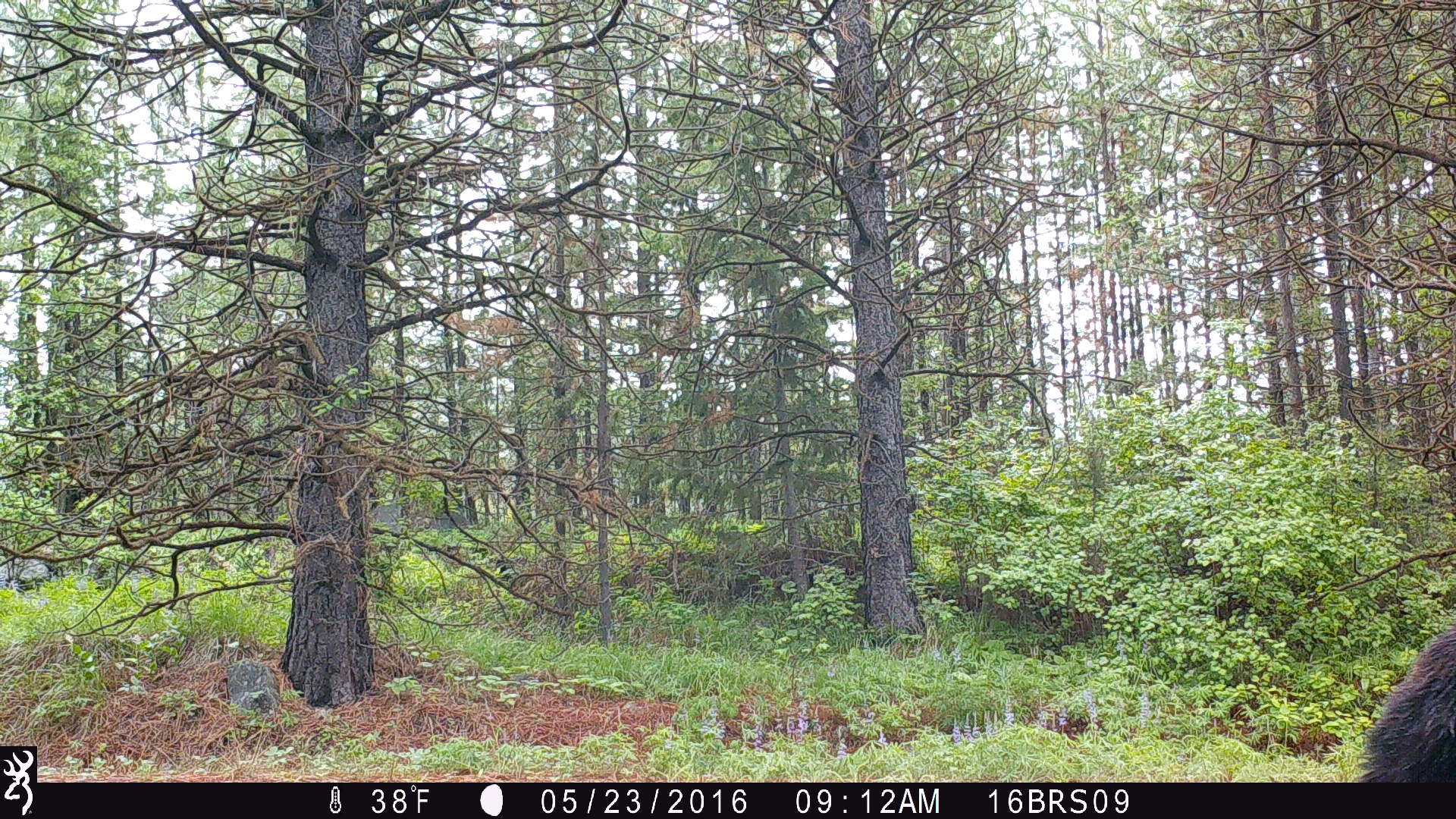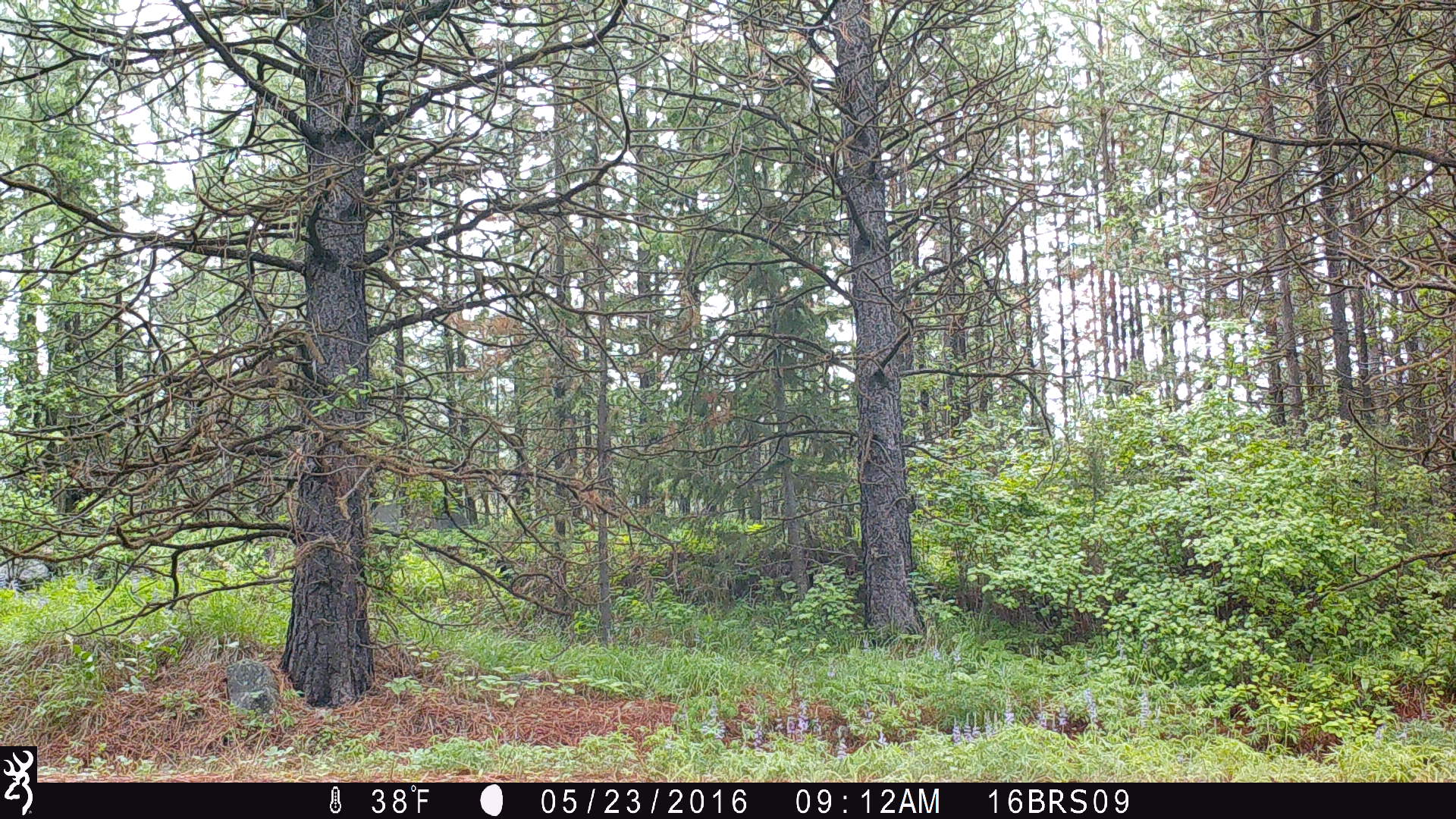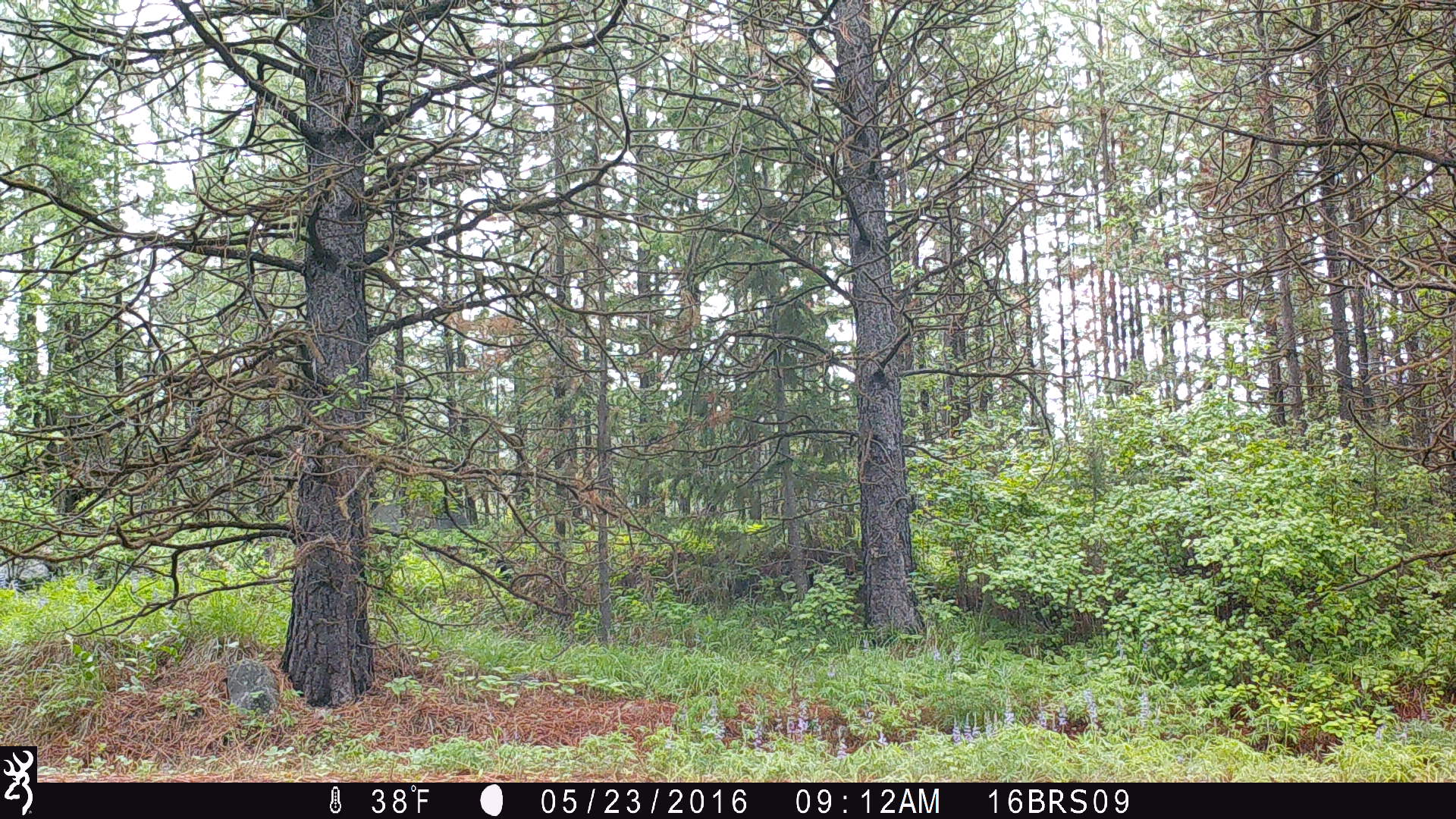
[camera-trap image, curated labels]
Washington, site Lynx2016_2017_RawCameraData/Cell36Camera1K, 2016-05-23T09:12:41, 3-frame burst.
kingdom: Animalia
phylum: Chordata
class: Mammalia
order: Carnivora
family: Ursidae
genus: Ursus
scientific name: Ursus americanus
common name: american black bear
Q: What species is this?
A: Ursus americanus (american black bear).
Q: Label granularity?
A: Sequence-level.